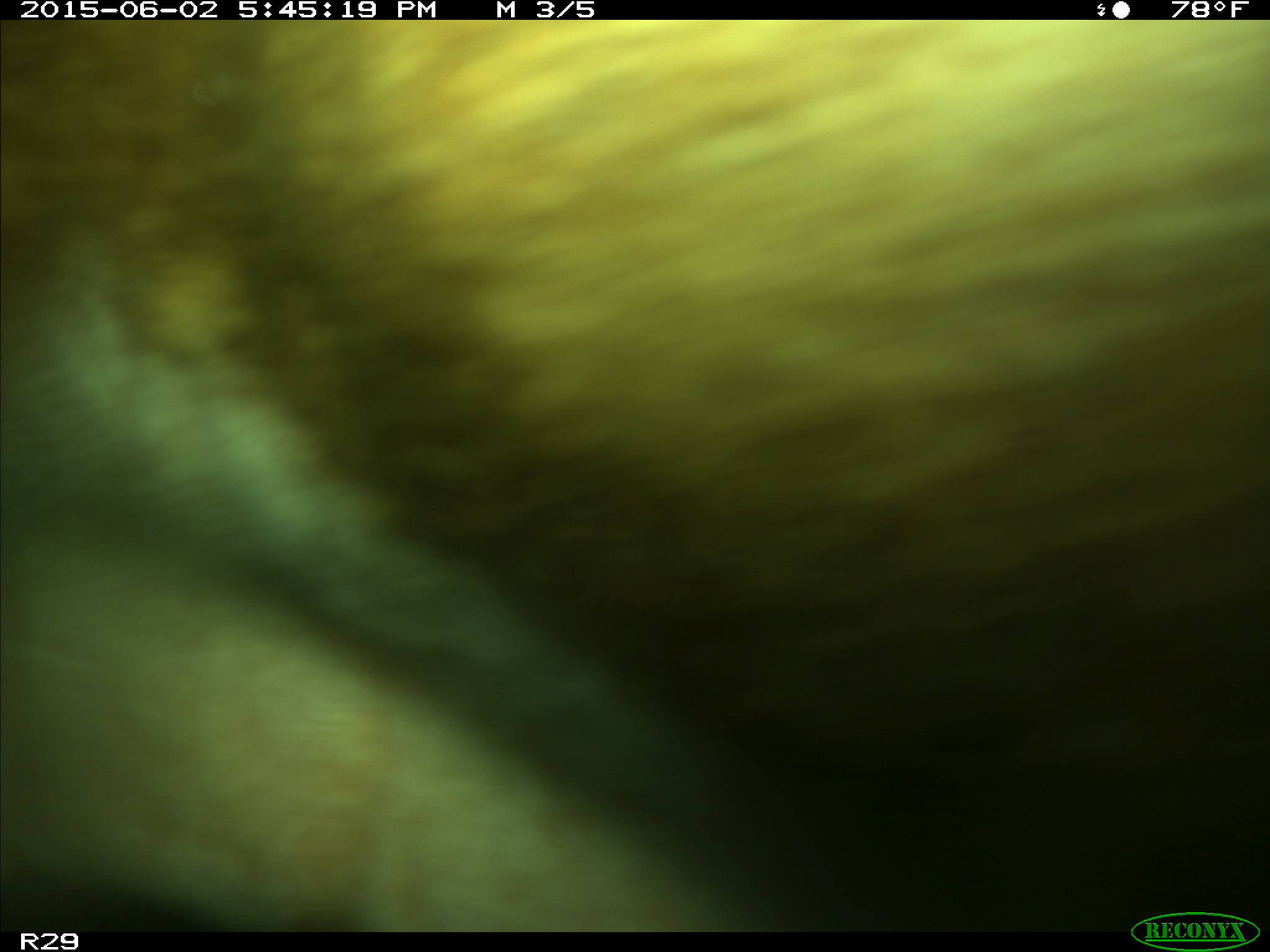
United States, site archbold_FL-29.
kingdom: Animalia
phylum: Chordata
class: Mammalia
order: Artiodactyla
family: Bovidae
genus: Bos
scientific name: Bos taurus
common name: domestic cow